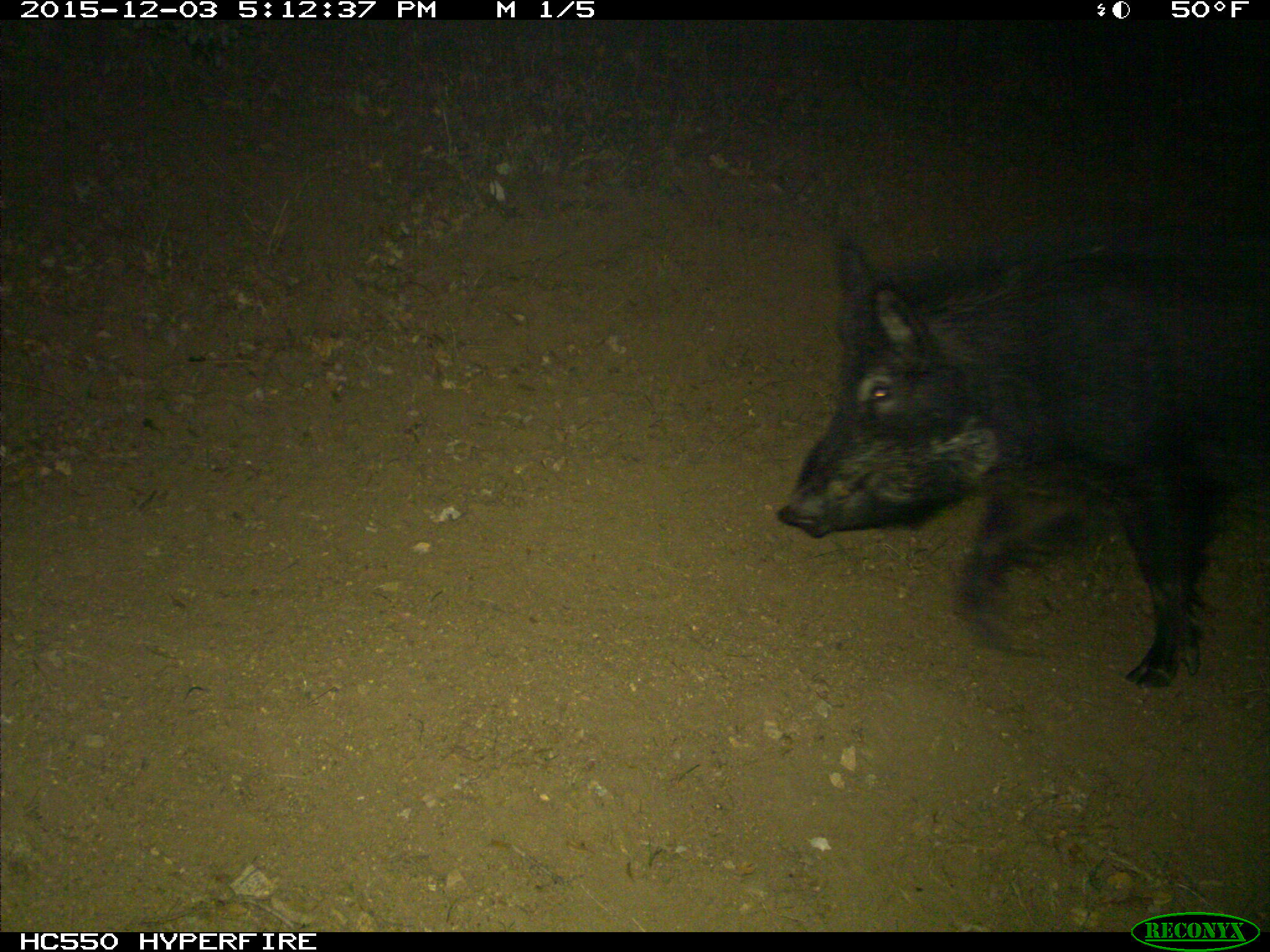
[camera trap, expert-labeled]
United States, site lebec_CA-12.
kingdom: Animalia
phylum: Chordata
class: Mammalia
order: Artiodactyla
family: Suidae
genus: Sus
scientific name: Sus scrofa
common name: wild boar